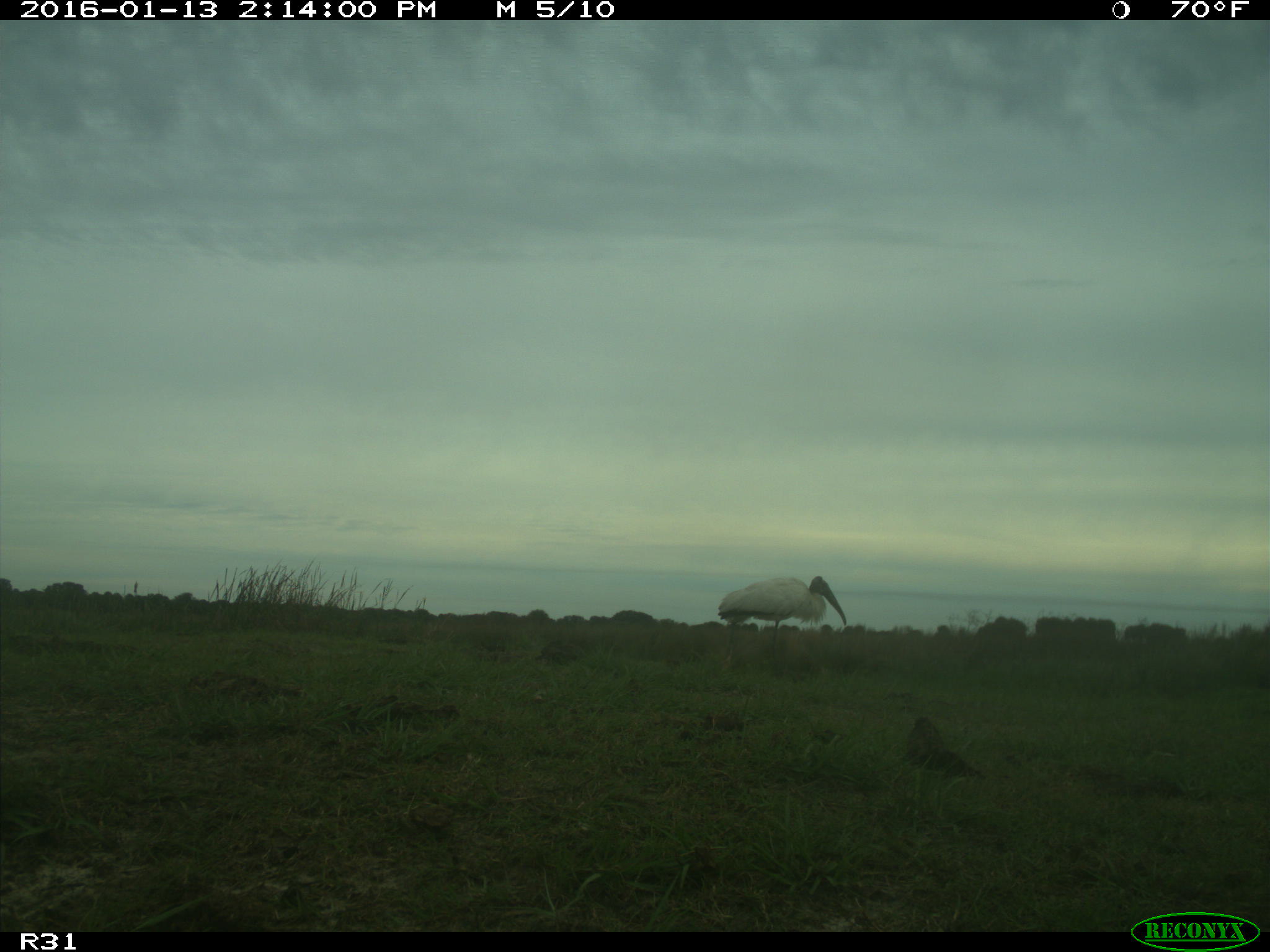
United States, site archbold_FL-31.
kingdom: Animalia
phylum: Chordata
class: Aves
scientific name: Aves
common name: birds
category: unidentified bird